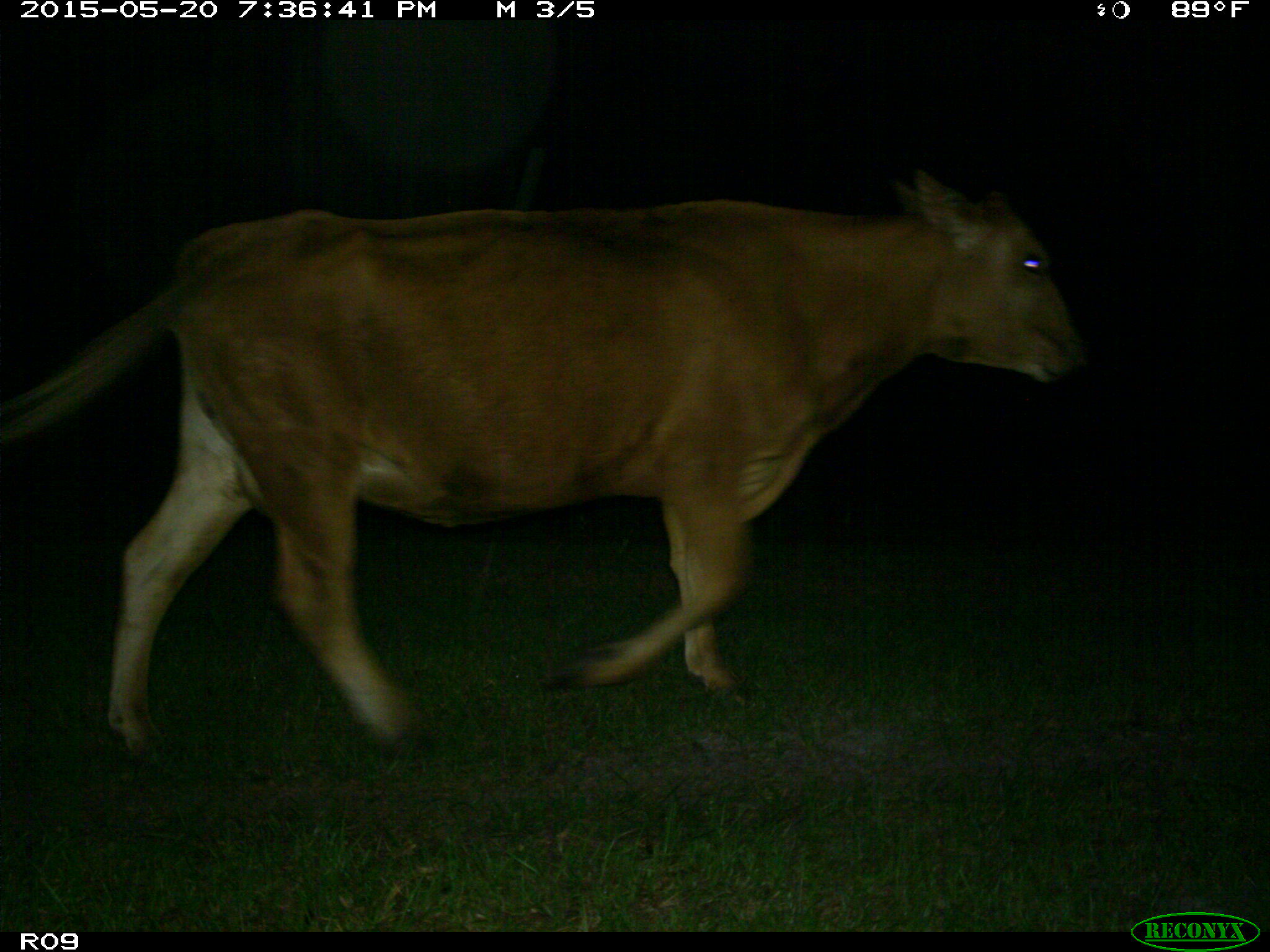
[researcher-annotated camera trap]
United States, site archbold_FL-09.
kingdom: Animalia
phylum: Chordata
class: Mammalia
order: Artiodactyla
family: Bovidae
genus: Bos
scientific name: Bos taurus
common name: domestic cow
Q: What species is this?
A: Bos taurus (domestic cow).